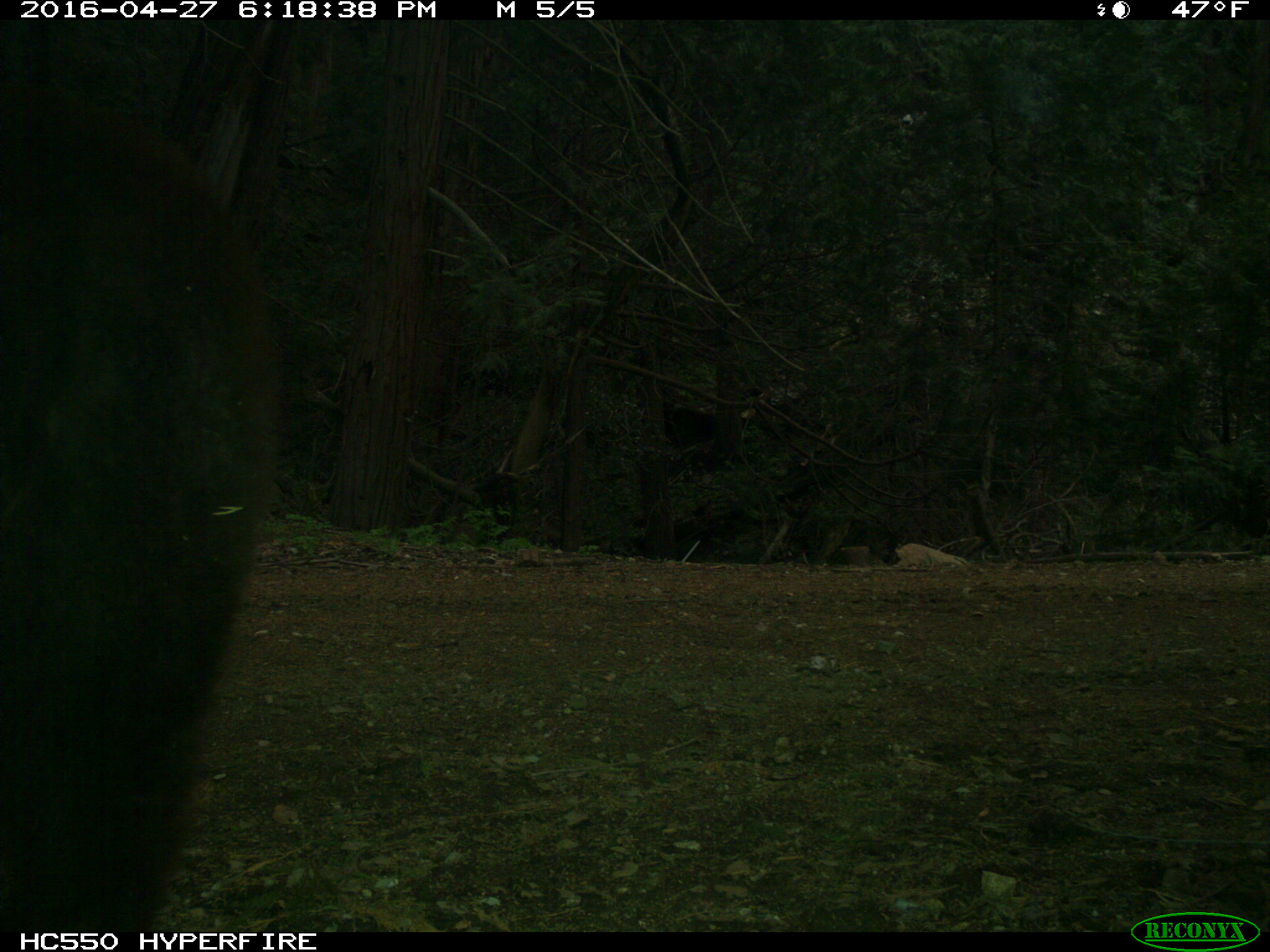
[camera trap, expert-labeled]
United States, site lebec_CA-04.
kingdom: Animalia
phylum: Chordata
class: Mammalia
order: Carnivora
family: Ursidae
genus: Ursus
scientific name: Ursus americanus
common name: american black bear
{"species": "Ursus americanus (american black bear)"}